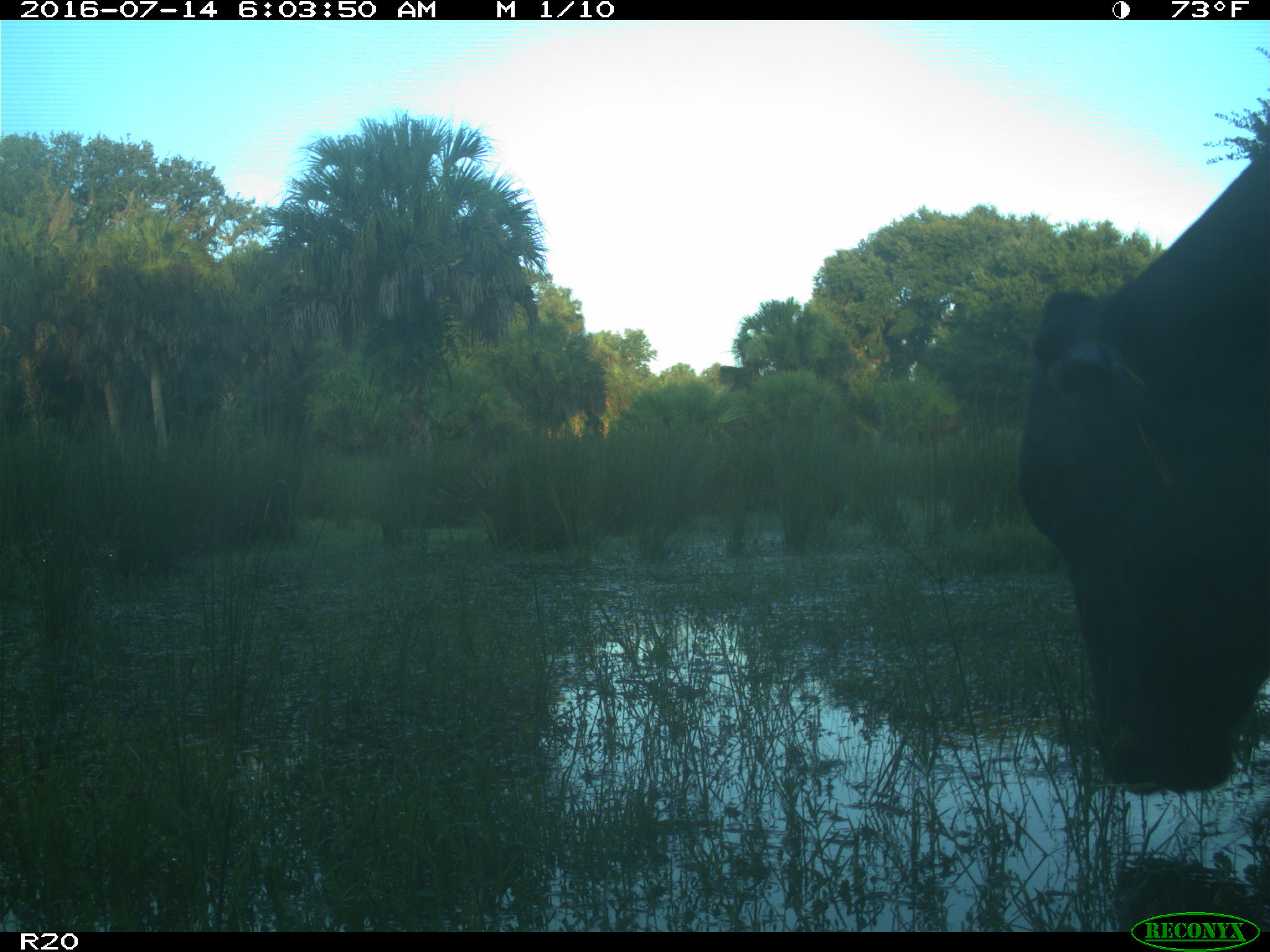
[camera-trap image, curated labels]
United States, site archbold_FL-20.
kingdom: Animalia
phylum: Chordata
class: Mammalia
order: Artiodactyla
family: Bovidae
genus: Bos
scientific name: Bos taurus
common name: domestic cow